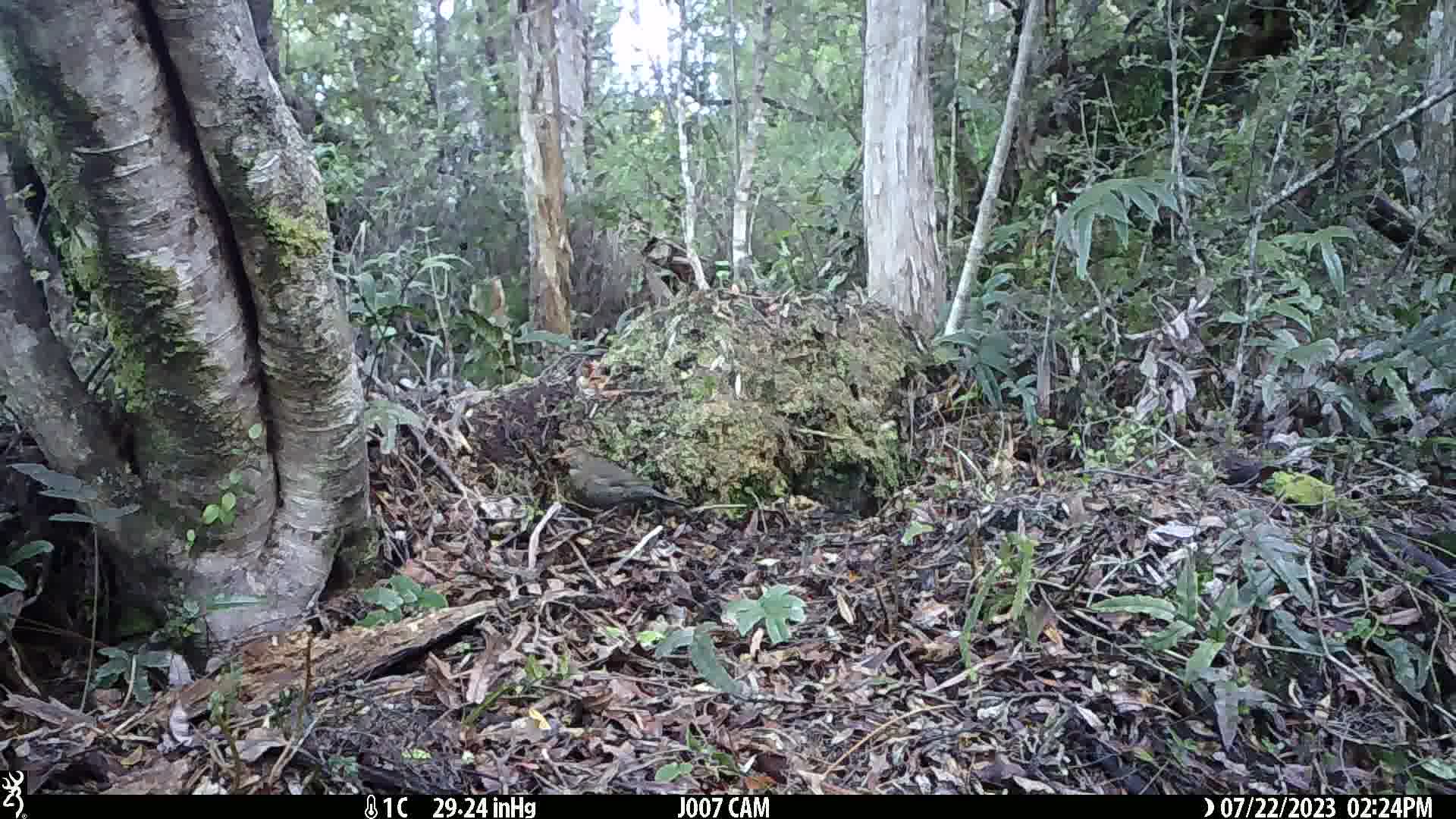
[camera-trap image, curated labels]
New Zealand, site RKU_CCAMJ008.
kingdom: Animalia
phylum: Chordata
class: Aves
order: Passeriformes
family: Turdidae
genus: Turdus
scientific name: Turdus merula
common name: eurasian blackbird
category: blackbird